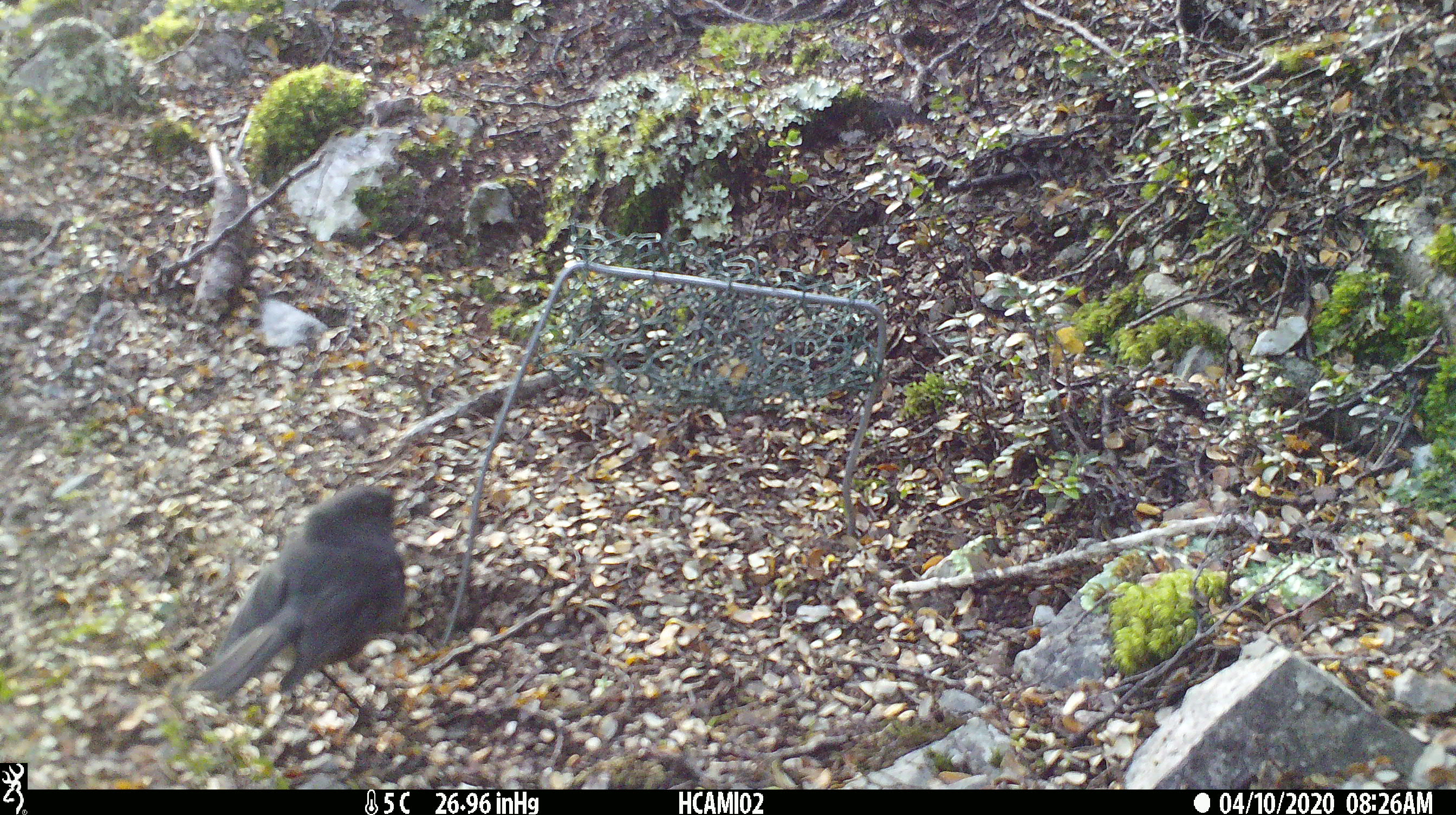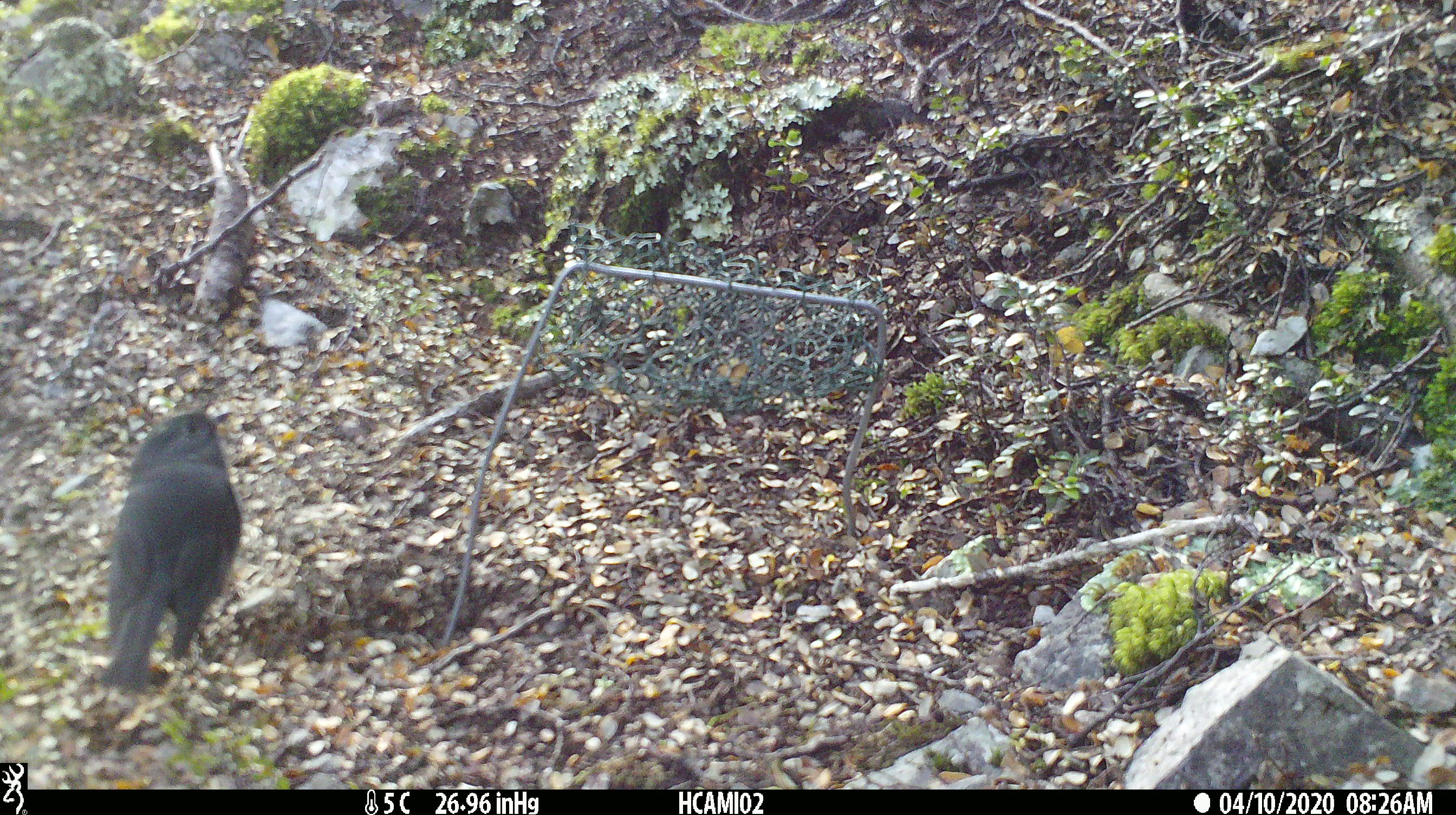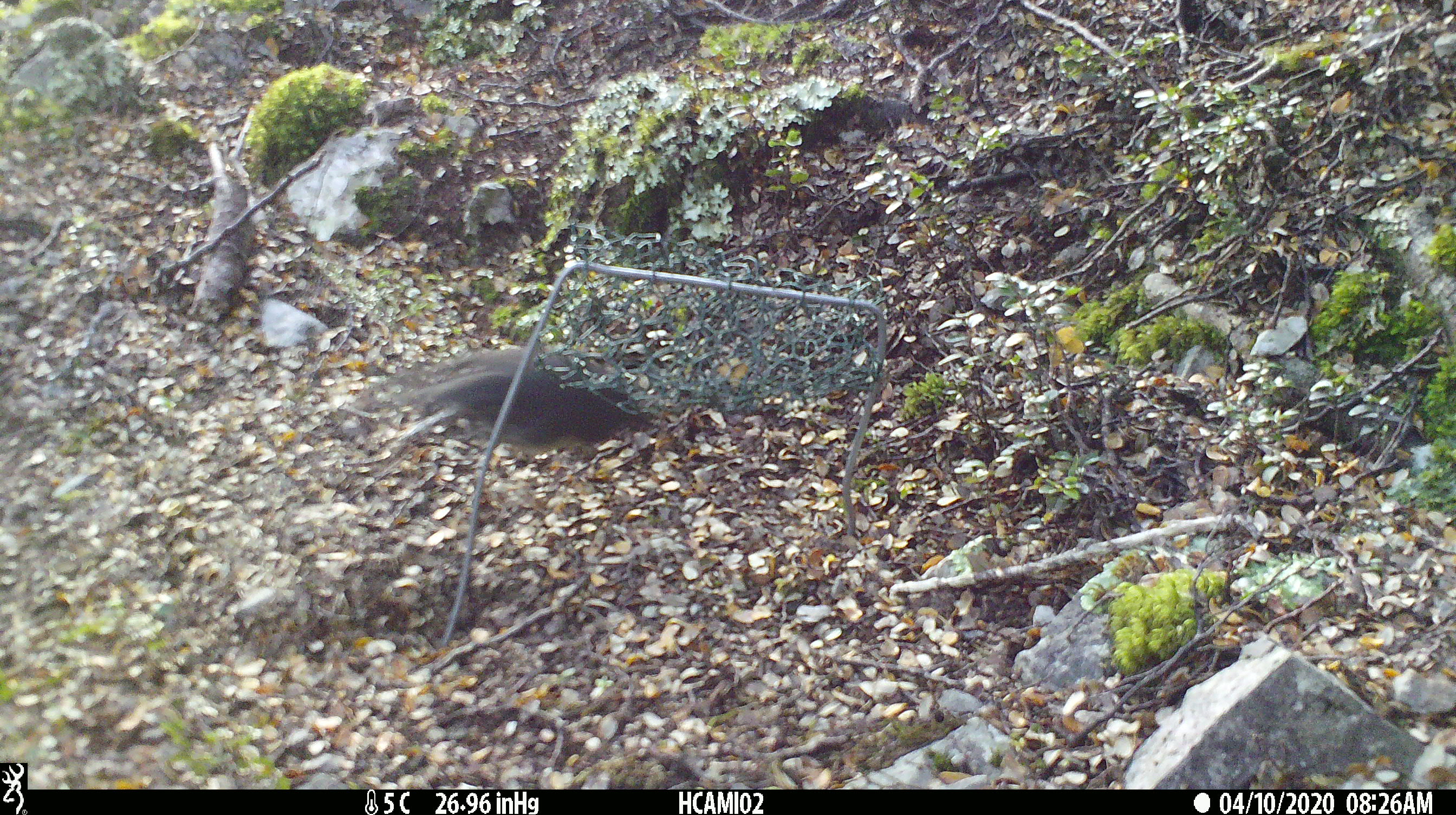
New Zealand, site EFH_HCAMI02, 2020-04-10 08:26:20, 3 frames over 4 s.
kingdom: Animalia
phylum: Chordata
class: Aves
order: Passeriformes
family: Petroicidae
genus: Petroica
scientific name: Petroica australis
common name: new zealand robin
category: robin